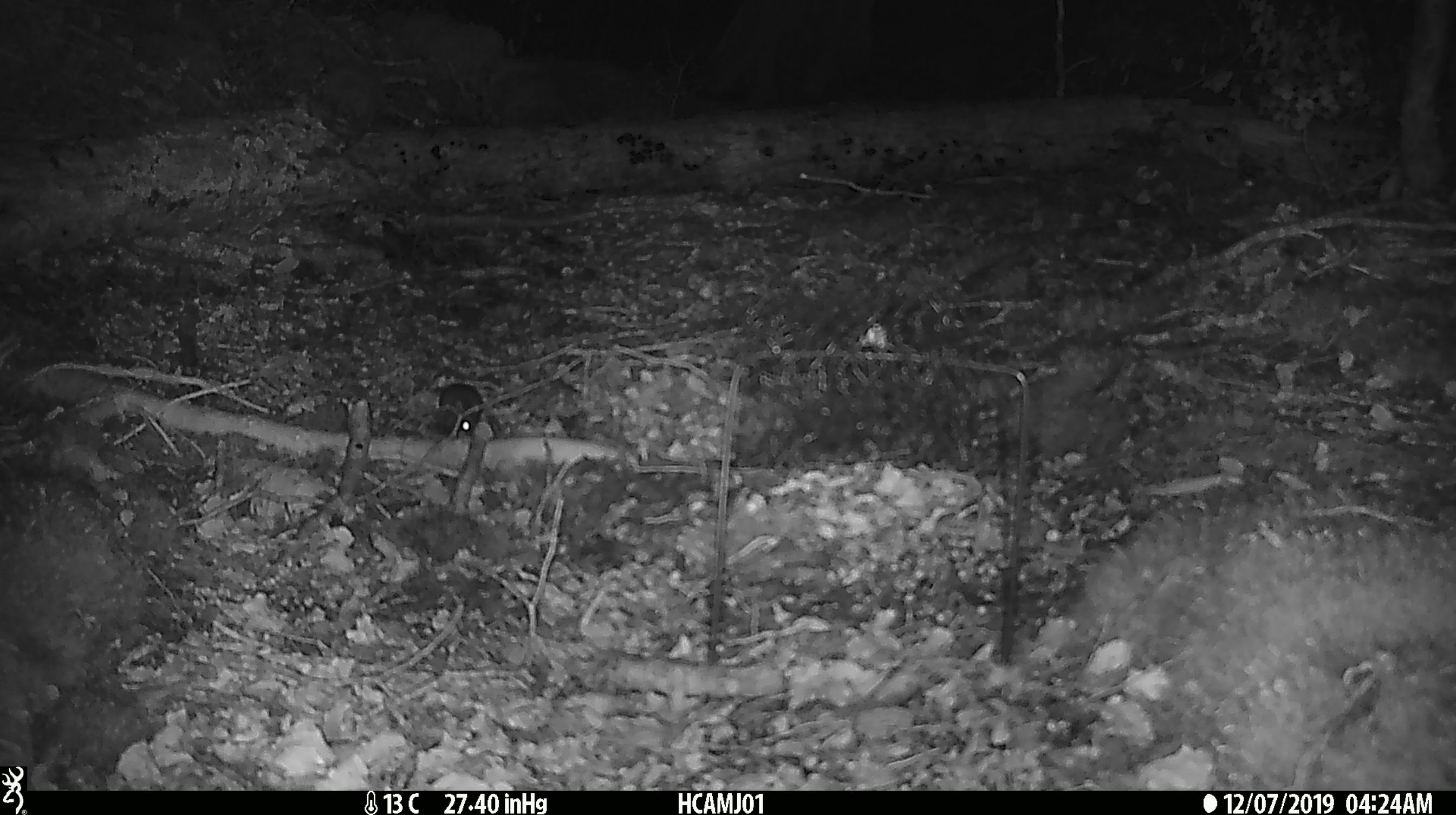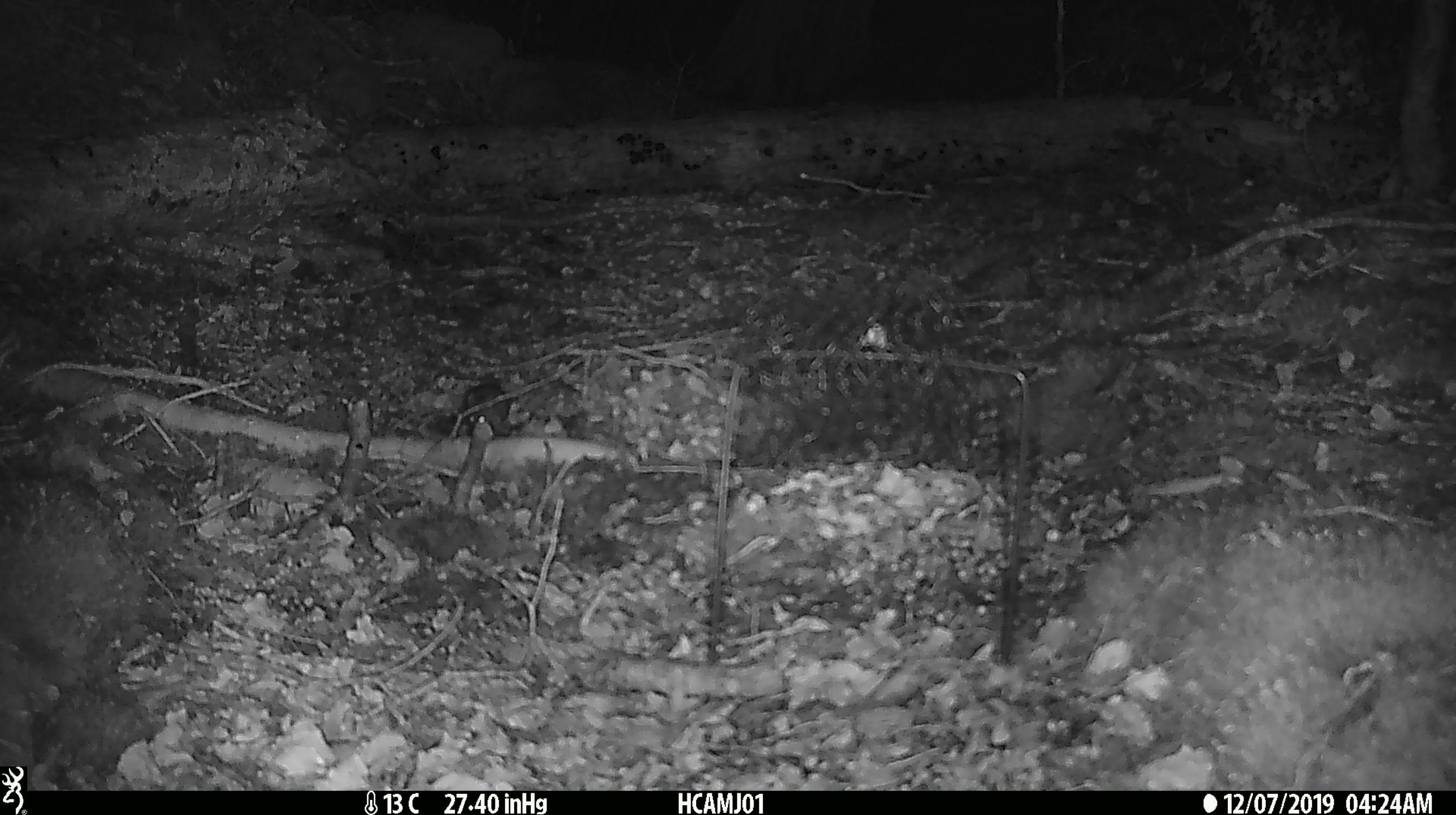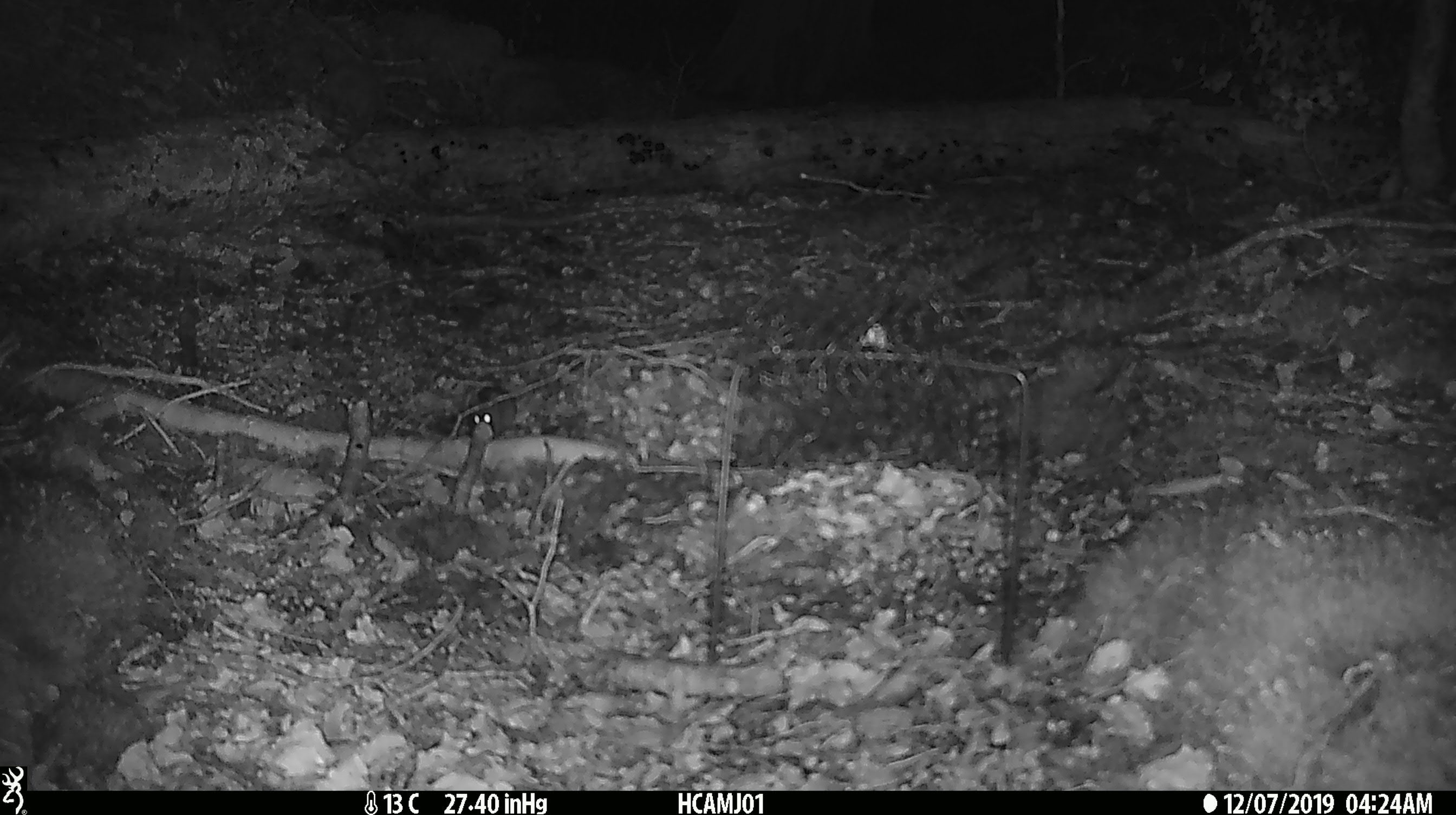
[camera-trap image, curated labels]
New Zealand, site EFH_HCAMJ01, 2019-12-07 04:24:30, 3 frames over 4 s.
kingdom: Animalia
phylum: Chordata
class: Mammalia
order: Rodentia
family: Muridae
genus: Mus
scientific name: Mus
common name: mouse